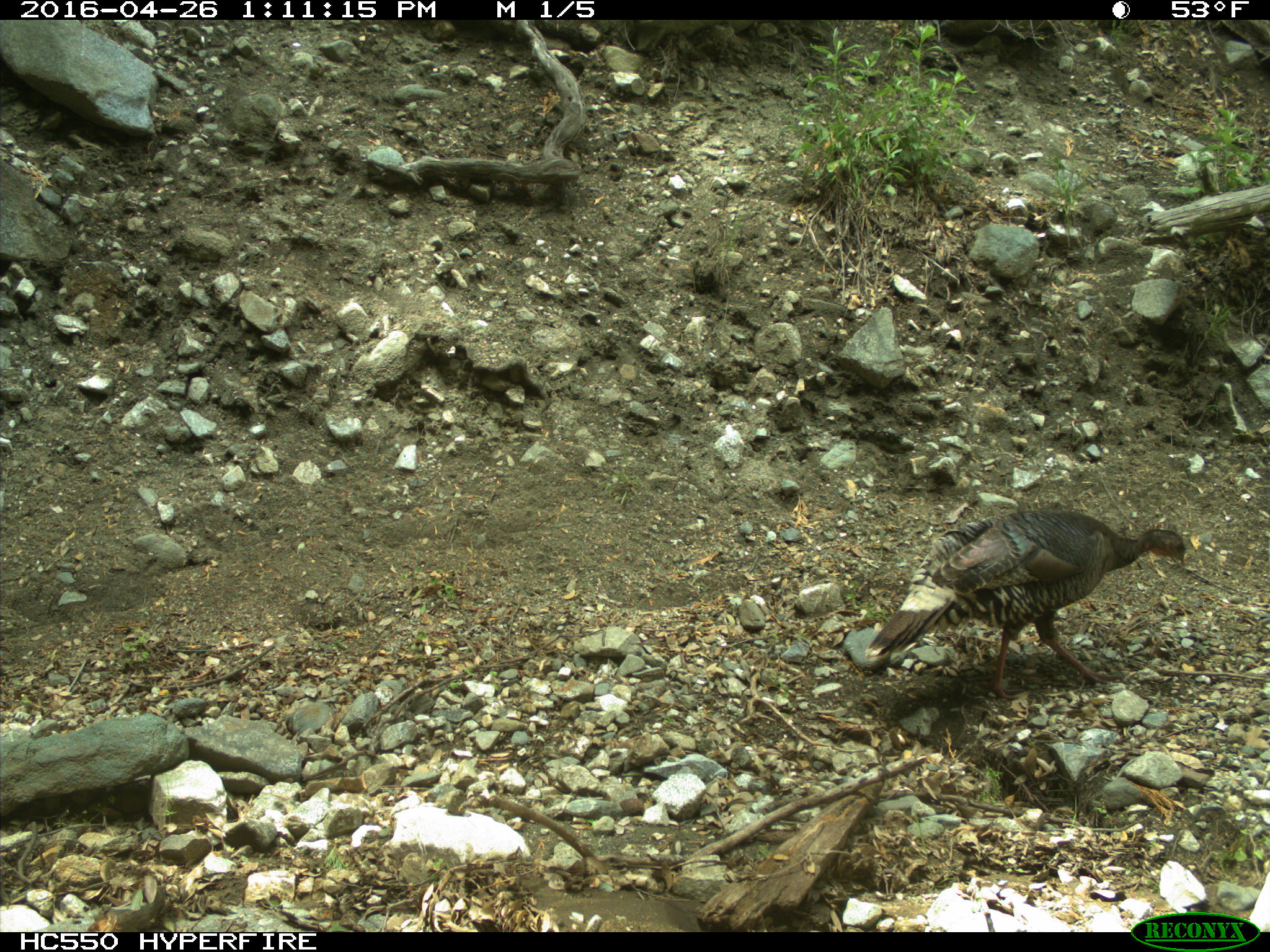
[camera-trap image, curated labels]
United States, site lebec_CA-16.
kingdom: Animalia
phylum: Chordata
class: Aves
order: Galliformes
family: Phasianidae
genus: Meleagris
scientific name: Meleagris gallopavo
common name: wild turkey